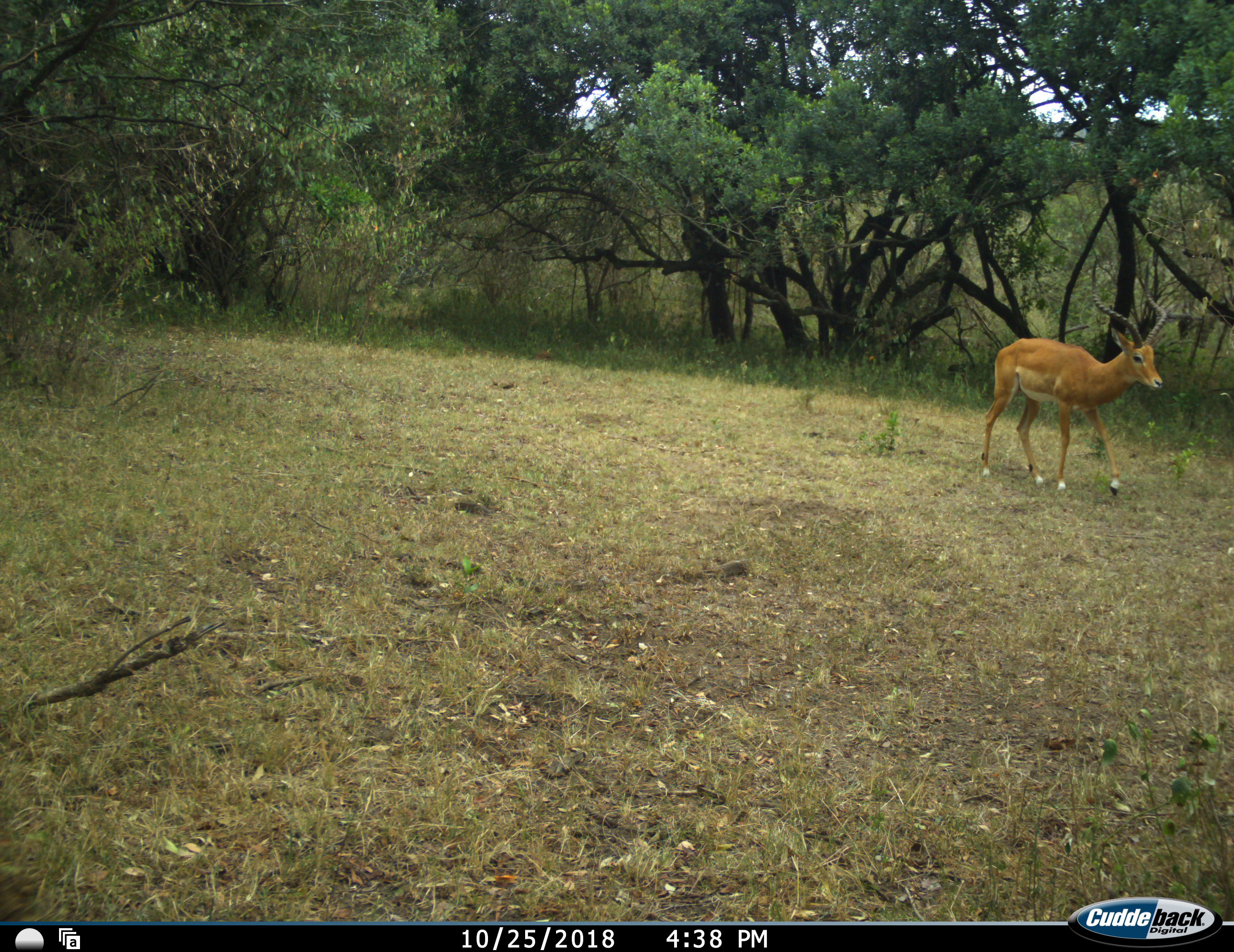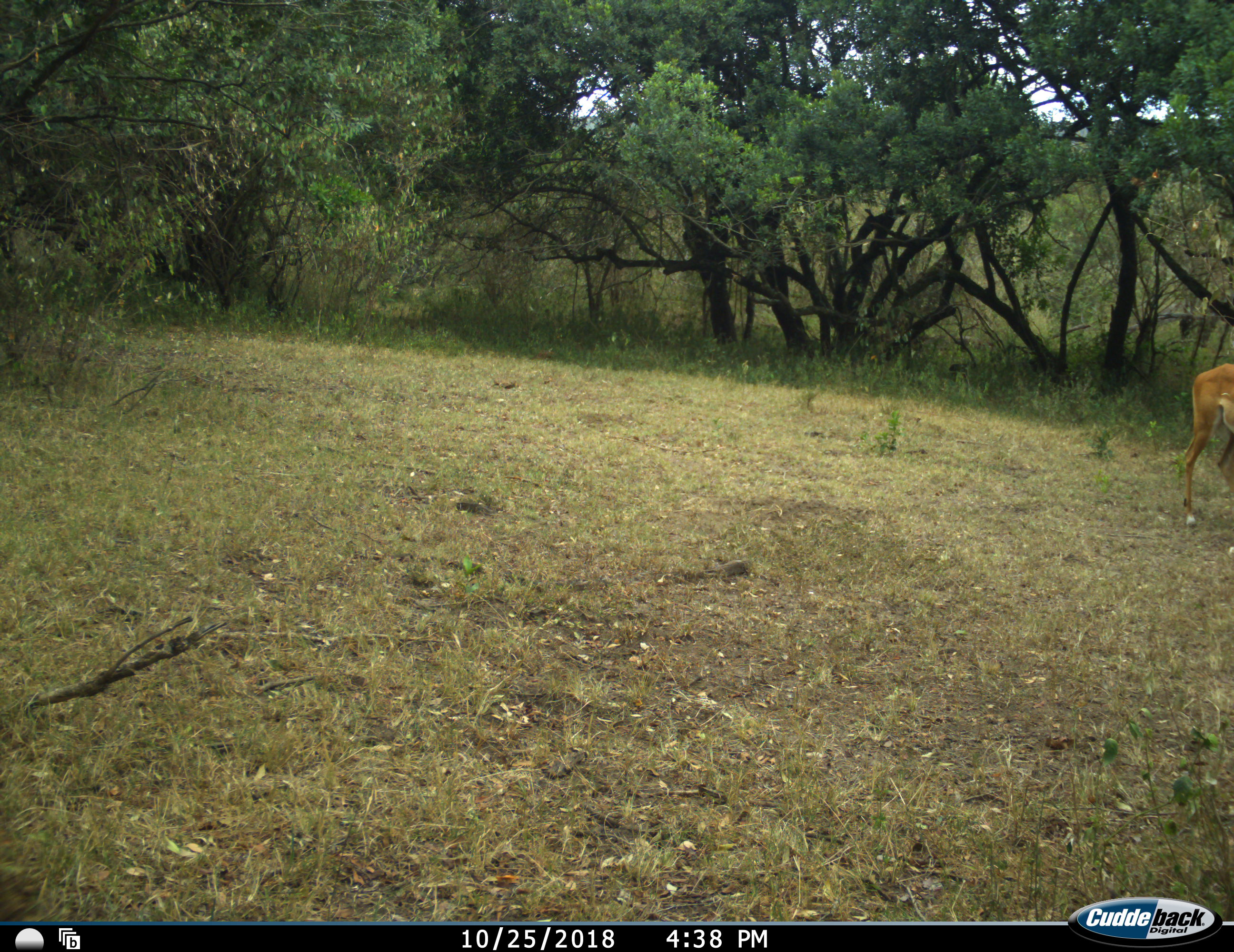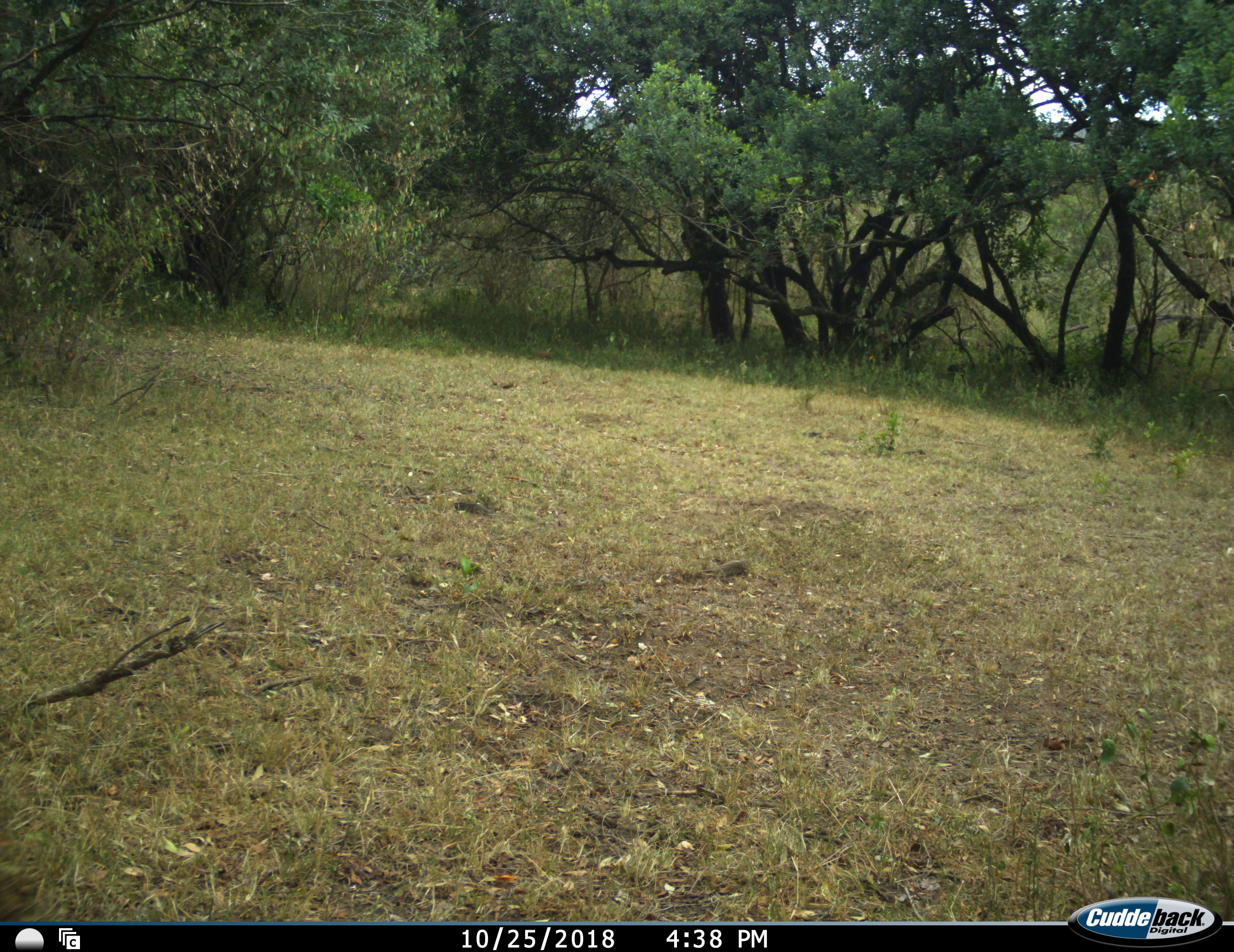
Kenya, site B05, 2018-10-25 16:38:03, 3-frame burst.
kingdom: Animalia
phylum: Chordata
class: Mammalia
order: Artiodactyla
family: Bovidae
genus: Aepyceros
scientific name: Aepyceros melampus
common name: impala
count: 1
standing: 0%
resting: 0%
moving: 100%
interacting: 0%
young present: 0%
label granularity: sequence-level